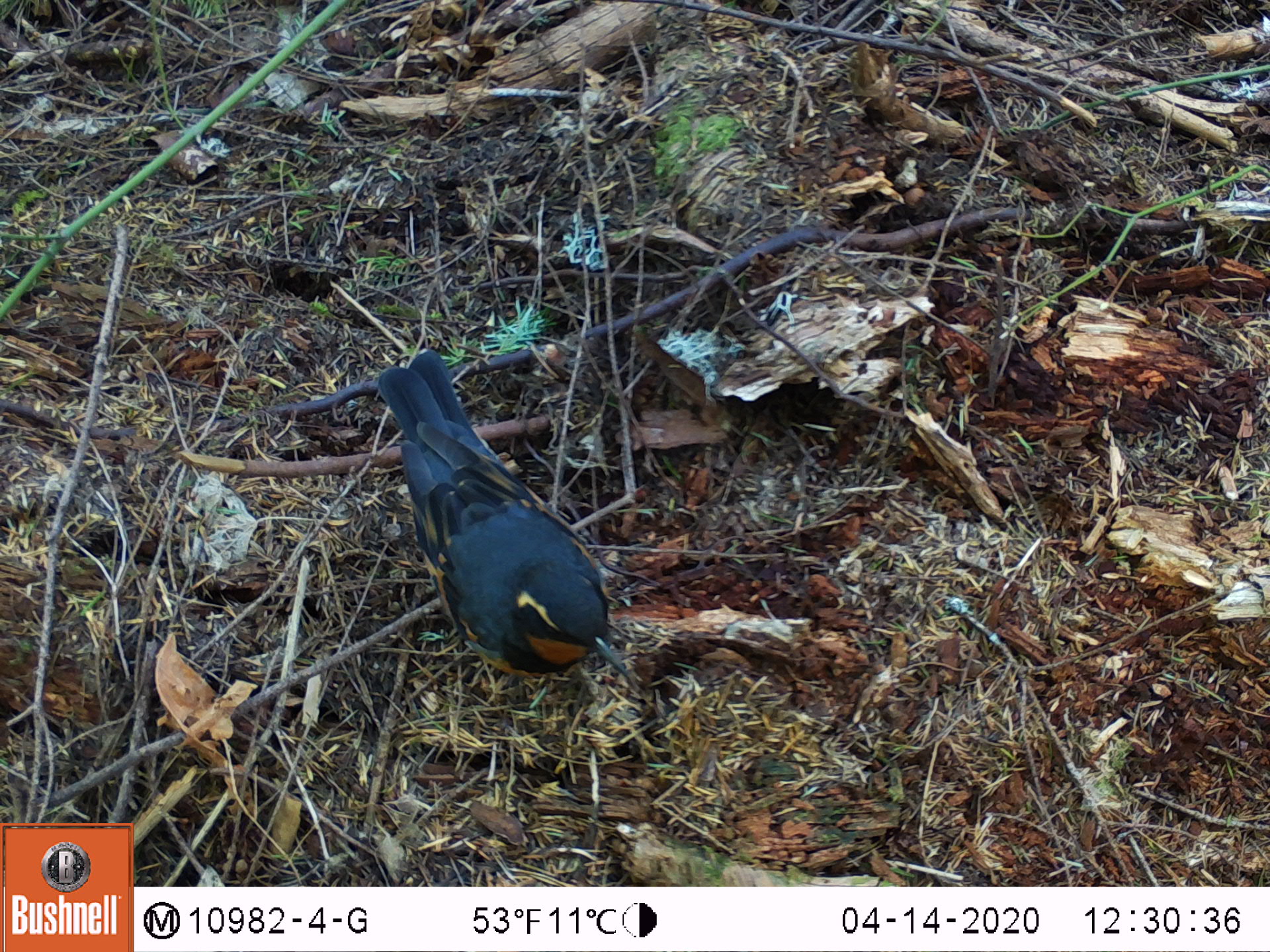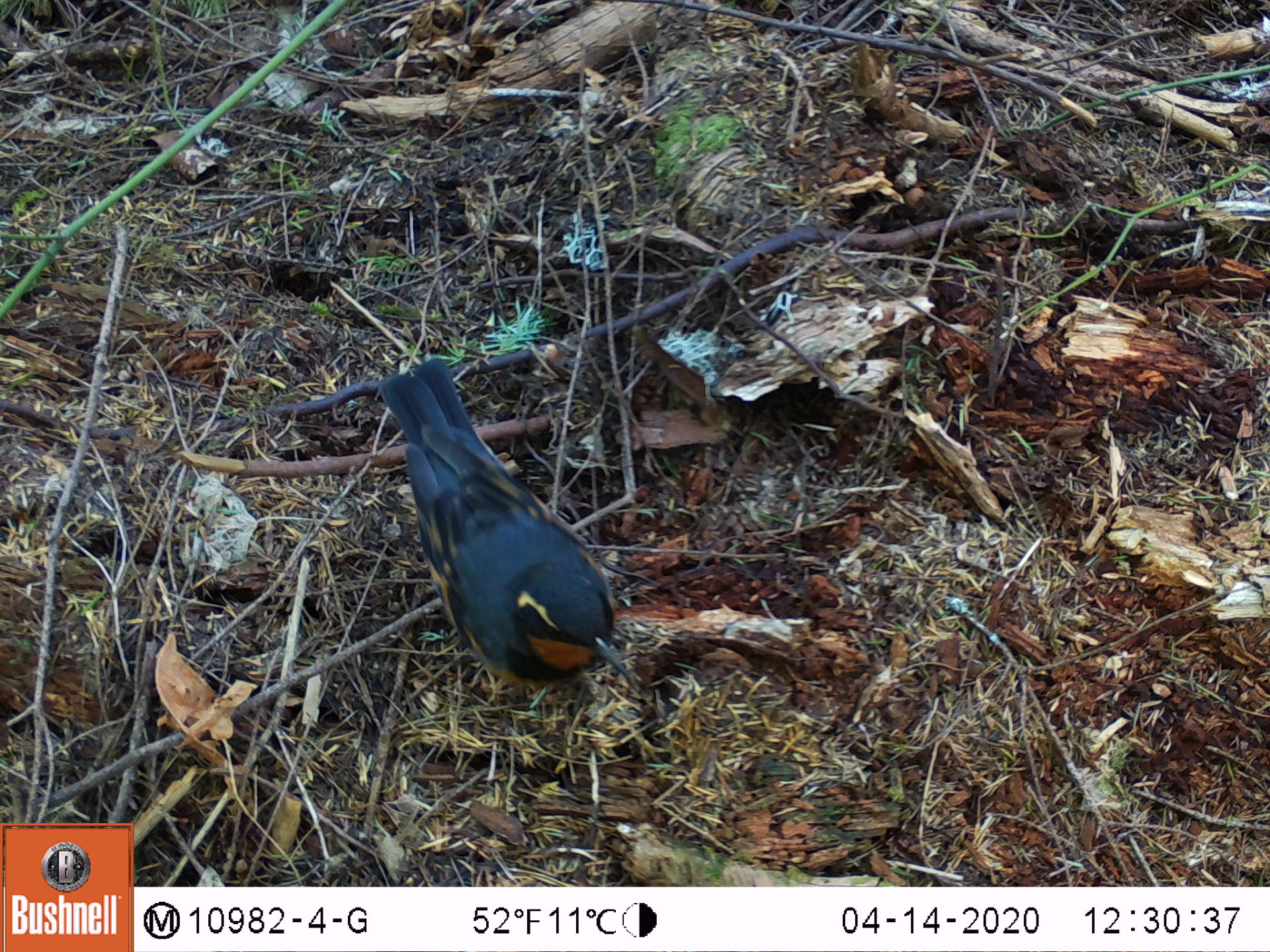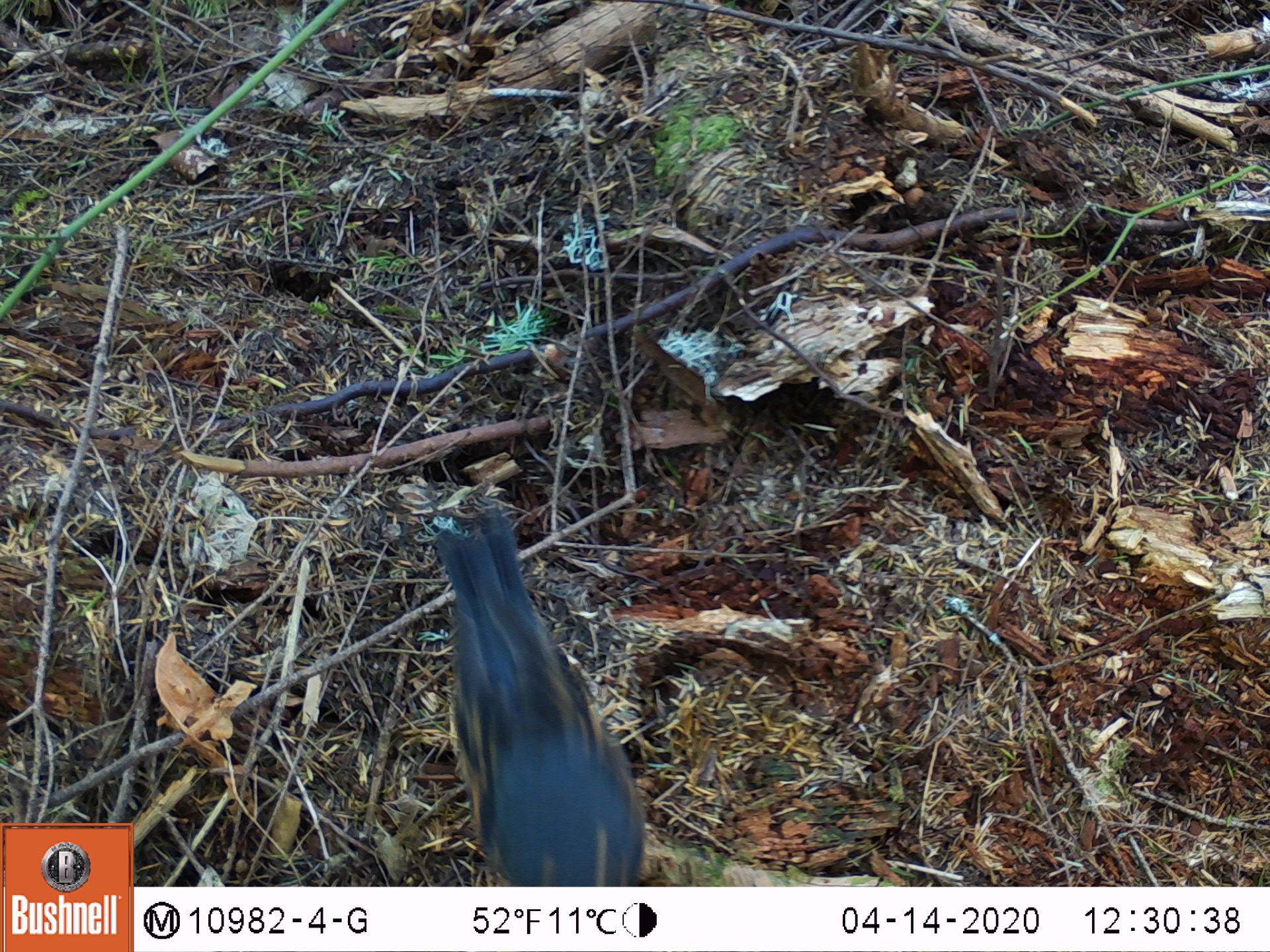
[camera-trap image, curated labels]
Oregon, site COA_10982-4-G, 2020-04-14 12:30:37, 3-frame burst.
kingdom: Animalia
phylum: Chordata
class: Aves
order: Passeriformes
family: Turdidae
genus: Ixoreus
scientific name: Ixoreus naevius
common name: varied thrush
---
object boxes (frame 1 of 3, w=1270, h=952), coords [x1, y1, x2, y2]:
varied thrush: [379, 347, 632, 677]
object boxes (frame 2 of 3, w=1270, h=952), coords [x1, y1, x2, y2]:
varied thrush: [381, 360, 626, 677]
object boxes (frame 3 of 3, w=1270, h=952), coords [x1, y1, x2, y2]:
varied thrush: [423, 513, 644, 882]